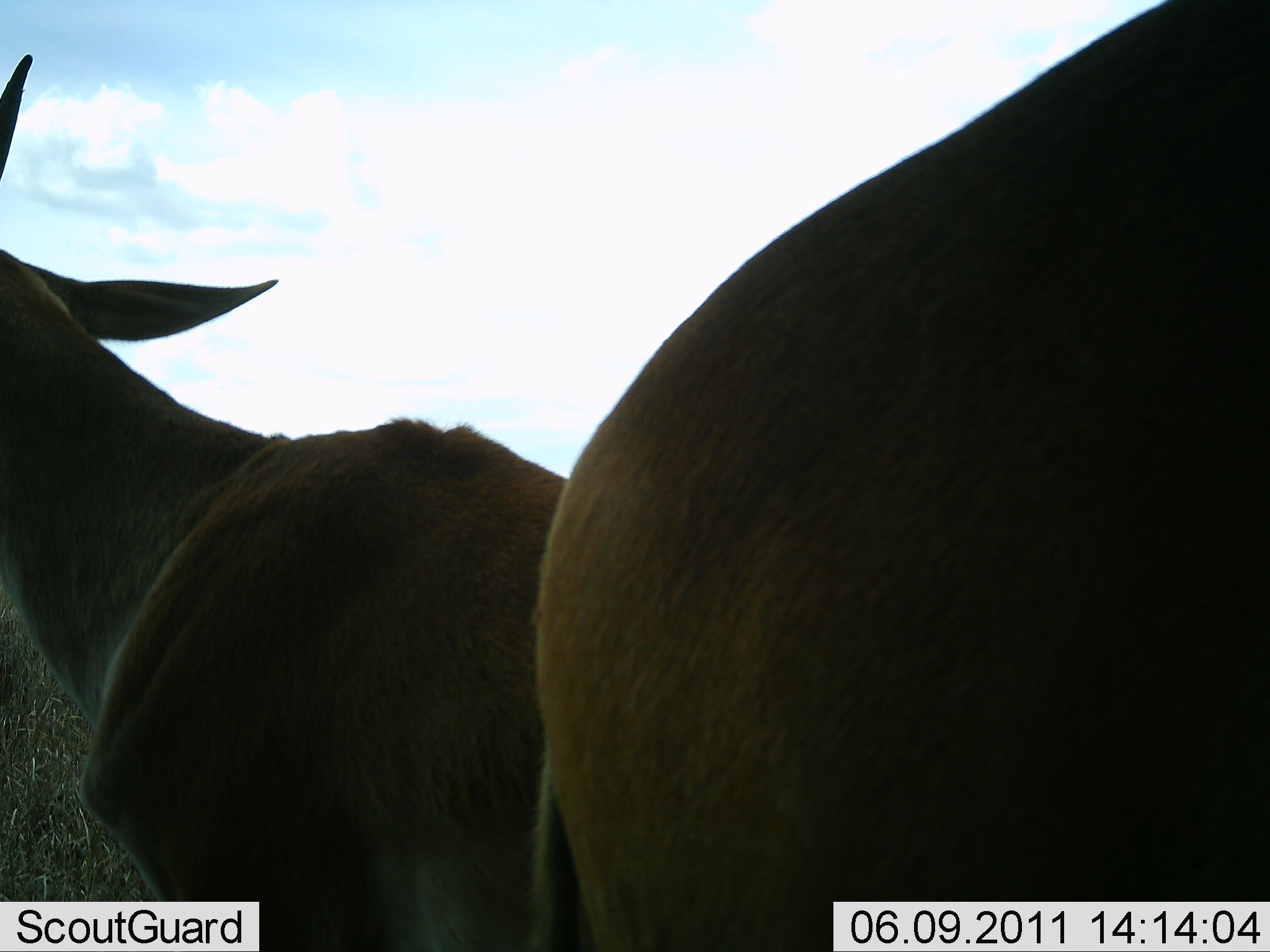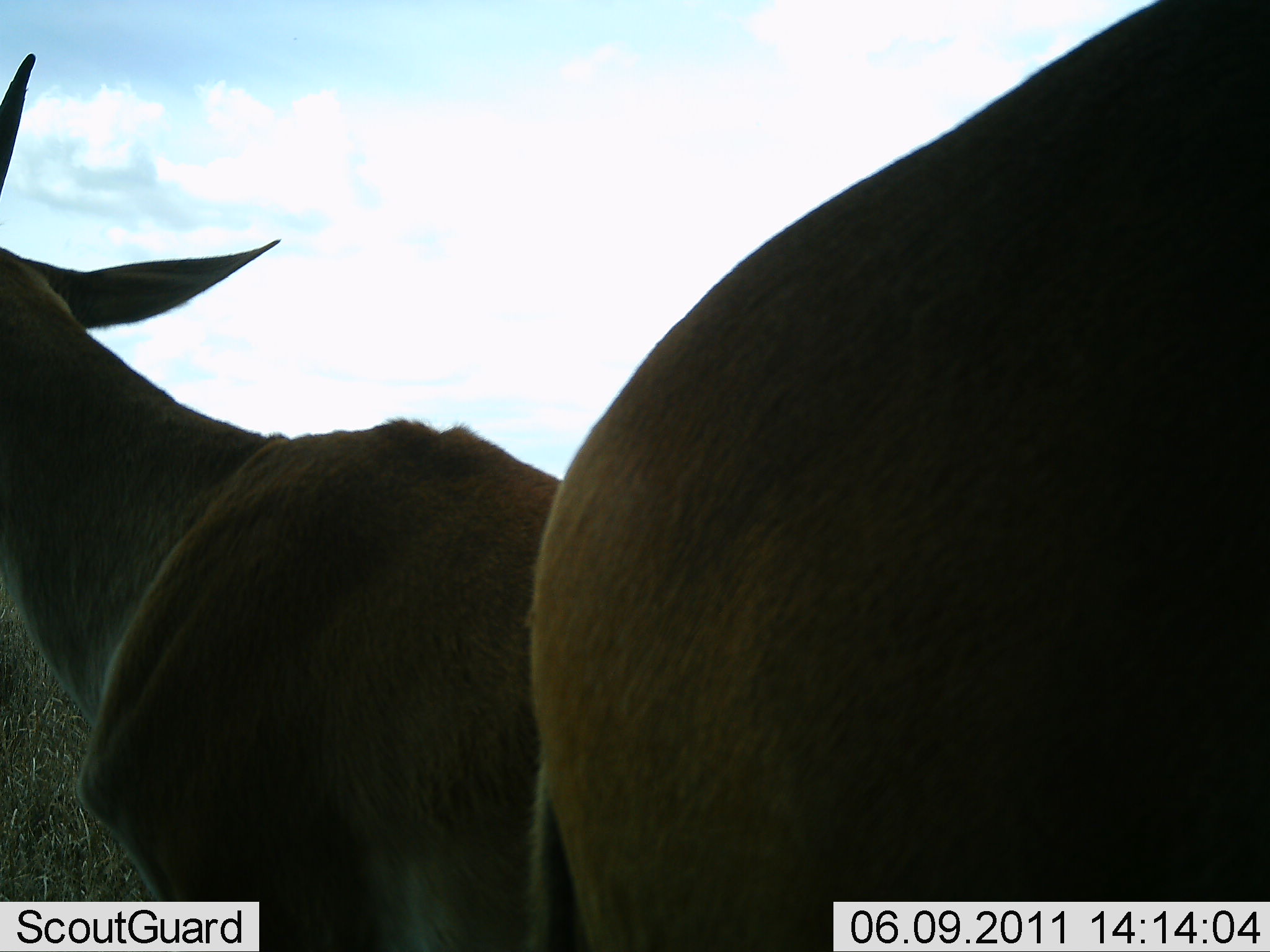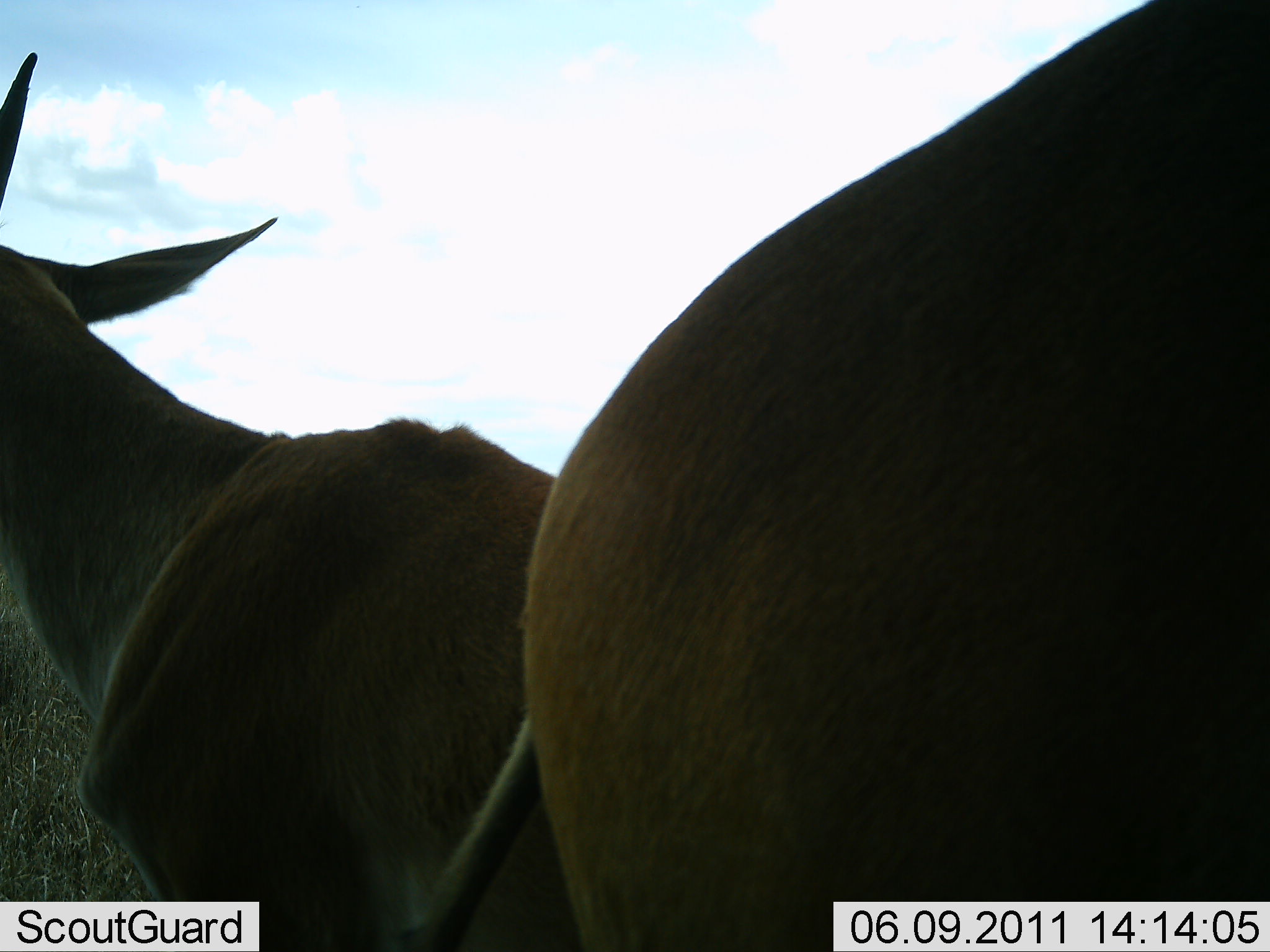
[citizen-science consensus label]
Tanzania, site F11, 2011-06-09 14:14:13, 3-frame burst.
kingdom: Animalia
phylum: Chordata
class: Mammalia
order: Artiodactyla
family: Bovidae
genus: Tragelaphus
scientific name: Tragelaphus oryx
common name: eland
Eland (Tragelaphus oryx), count 2. Behavior (volunteer vote fractions): standing 100%, resting 0%, moving 0%, interacting 20%. Young present (vote fraction): 0%. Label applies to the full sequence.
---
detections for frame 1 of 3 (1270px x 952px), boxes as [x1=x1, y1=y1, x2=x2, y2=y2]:
animal: [x1=526, y1=0, x2=1269, y2=952]; [x1=0, y1=54, x2=603, y2=951]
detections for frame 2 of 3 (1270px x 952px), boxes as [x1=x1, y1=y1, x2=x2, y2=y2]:
animal: [x1=526, y1=0, x2=1269, y2=951]; [x1=1, y1=50, x2=586, y2=952]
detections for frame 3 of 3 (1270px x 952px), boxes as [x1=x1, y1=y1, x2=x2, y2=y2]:
animal: [x1=517, y1=0, x2=1269, y2=950]; [x1=1, y1=53, x2=592, y2=952]